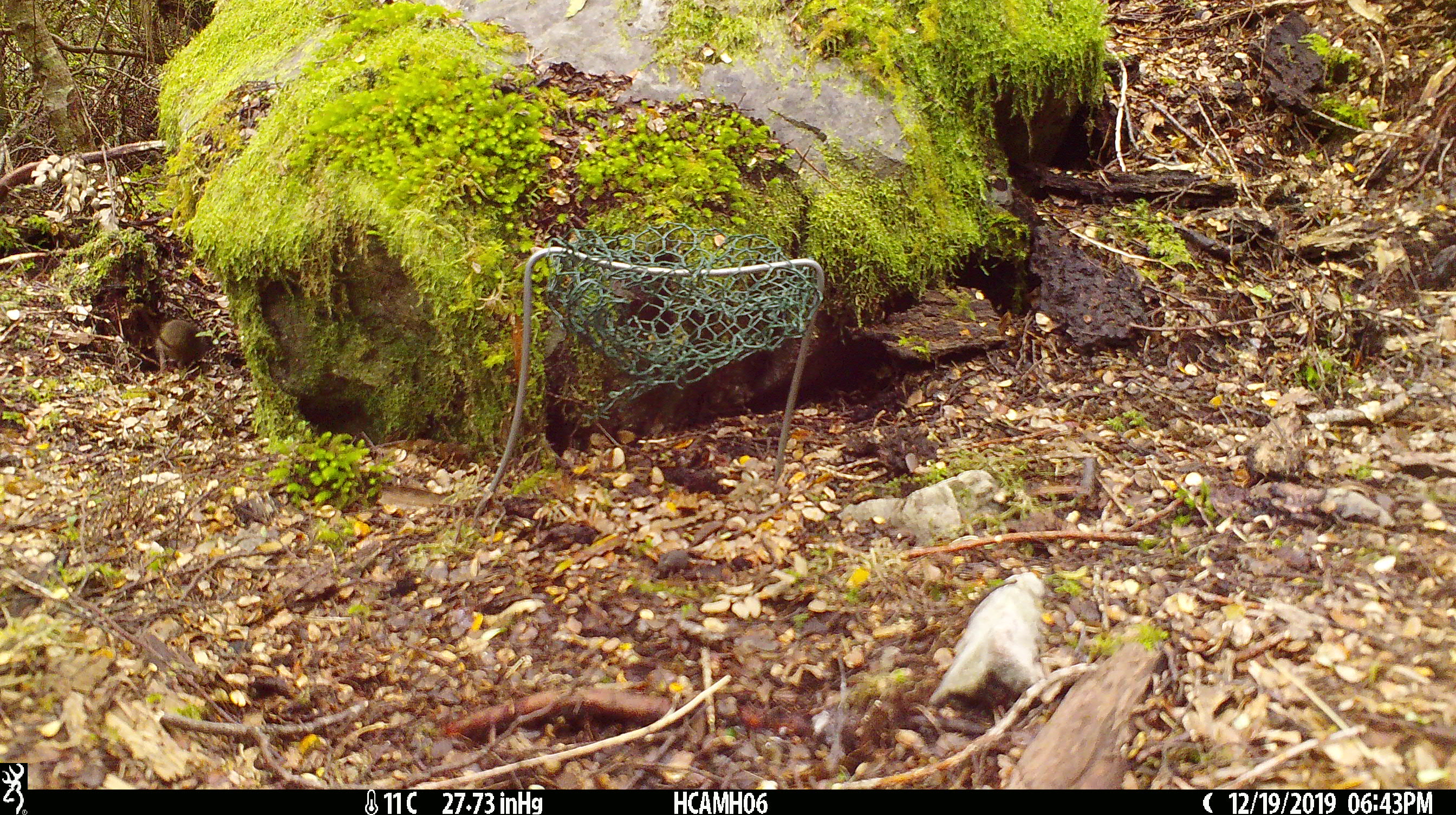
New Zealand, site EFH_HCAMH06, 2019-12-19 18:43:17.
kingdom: Animalia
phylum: Chordata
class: Mammalia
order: Rodentia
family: Muridae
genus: Mus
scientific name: Mus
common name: mouse